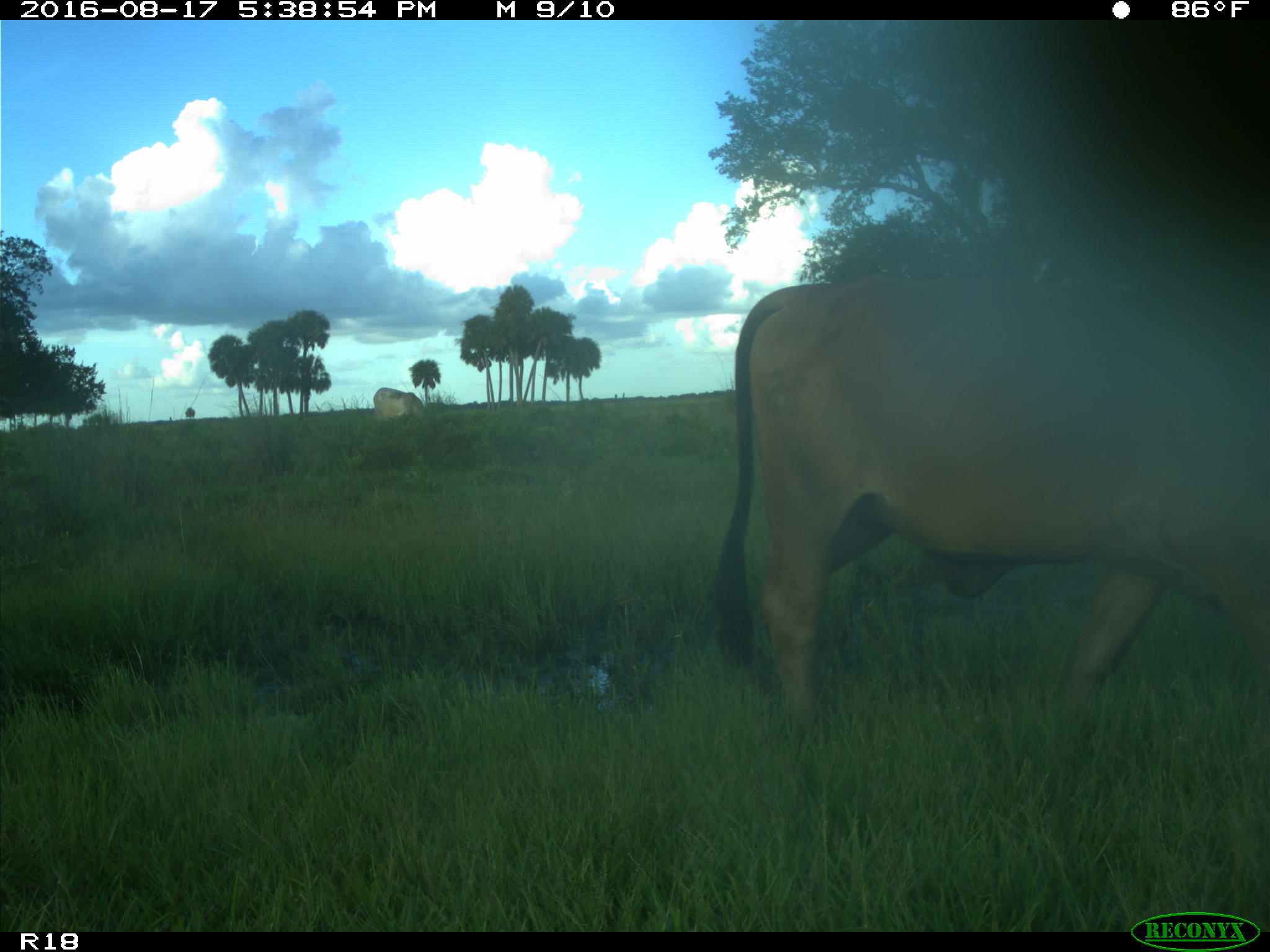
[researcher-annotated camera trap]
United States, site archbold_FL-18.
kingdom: Animalia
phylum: Chordata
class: Mammalia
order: Artiodactyla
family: Bovidae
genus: Bos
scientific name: Bos taurus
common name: domestic cow